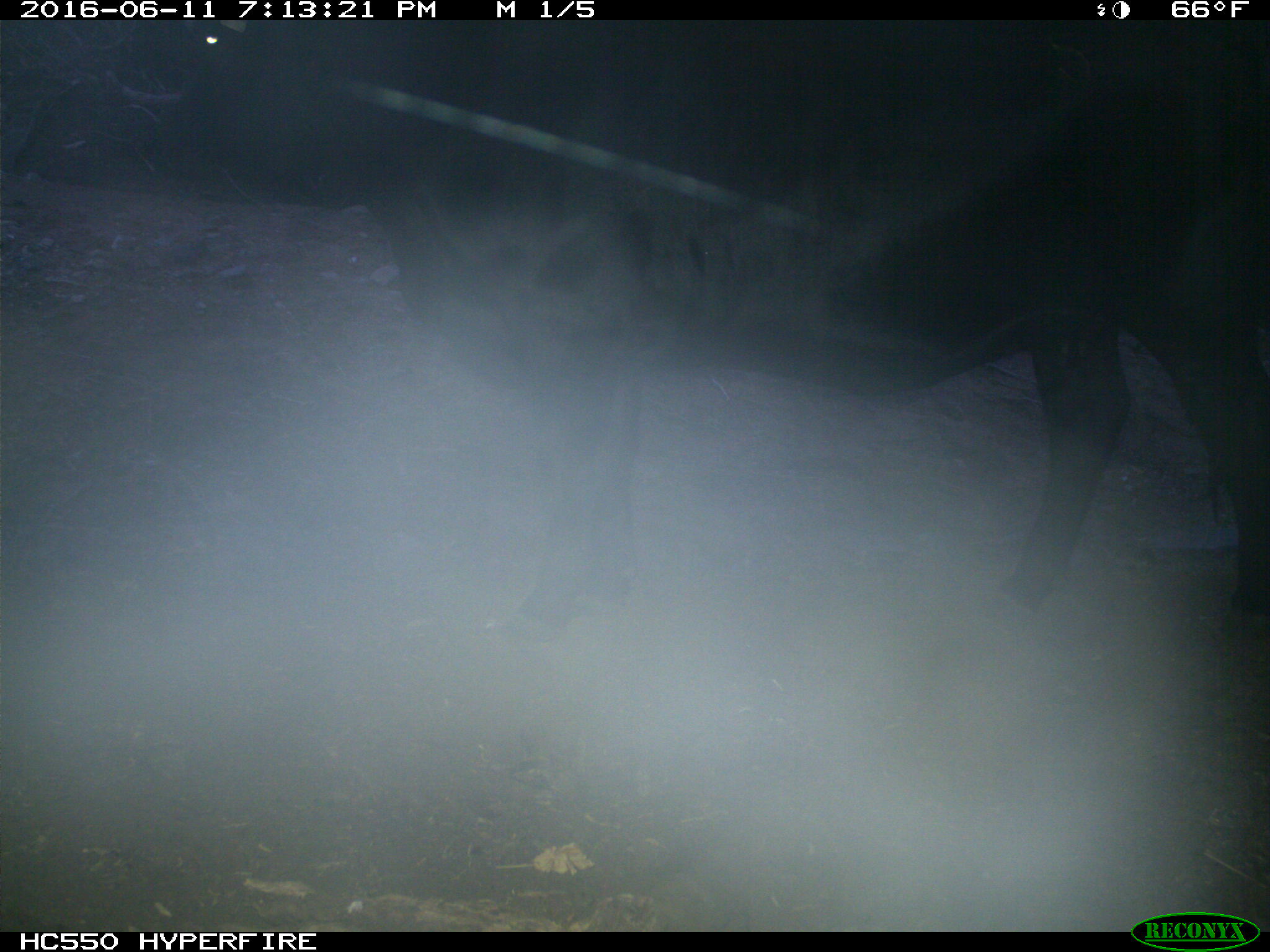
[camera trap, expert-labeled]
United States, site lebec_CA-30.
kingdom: Animalia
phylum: Chordata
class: Mammalia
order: Artiodactyla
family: Bovidae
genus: Bos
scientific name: Bos taurus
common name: domestic cow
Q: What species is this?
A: Bos taurus (domestic cow).